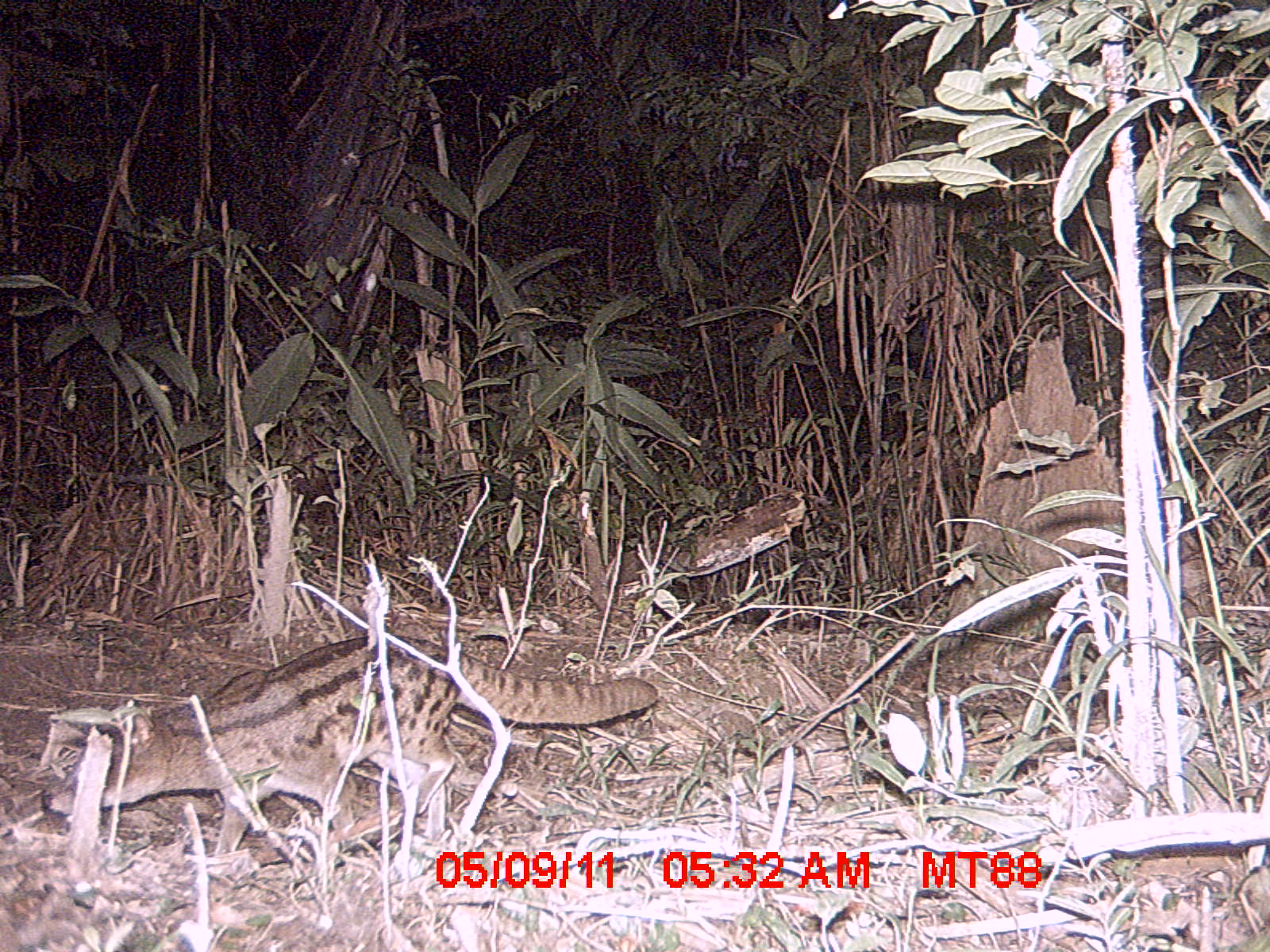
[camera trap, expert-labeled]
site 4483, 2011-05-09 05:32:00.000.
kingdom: Animalia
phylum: Chordata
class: Mammalia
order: Carnivora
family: Eupleridae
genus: Fossa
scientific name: Fossa fossana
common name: fanaloka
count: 1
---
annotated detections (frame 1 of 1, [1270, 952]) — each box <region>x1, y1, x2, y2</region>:
fossa fossana: <region>35, 630, 656, 855</region>